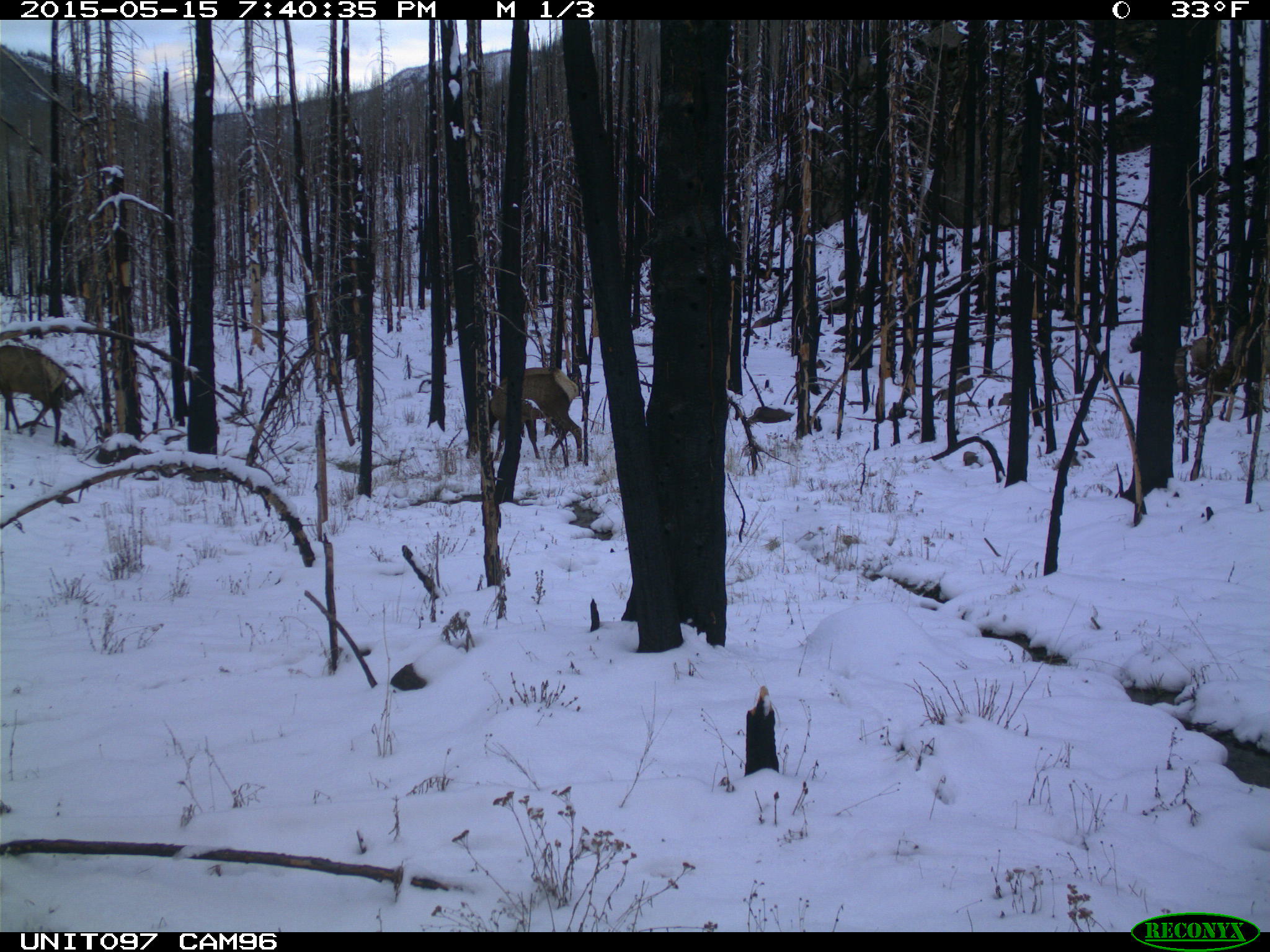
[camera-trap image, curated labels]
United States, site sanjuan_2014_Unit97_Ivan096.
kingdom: Animalia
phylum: Chordata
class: Mammalia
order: Artiodactyla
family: Cervidae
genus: Cervus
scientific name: Cervus elaphus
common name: red deer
Cervus elaphus (red deer).